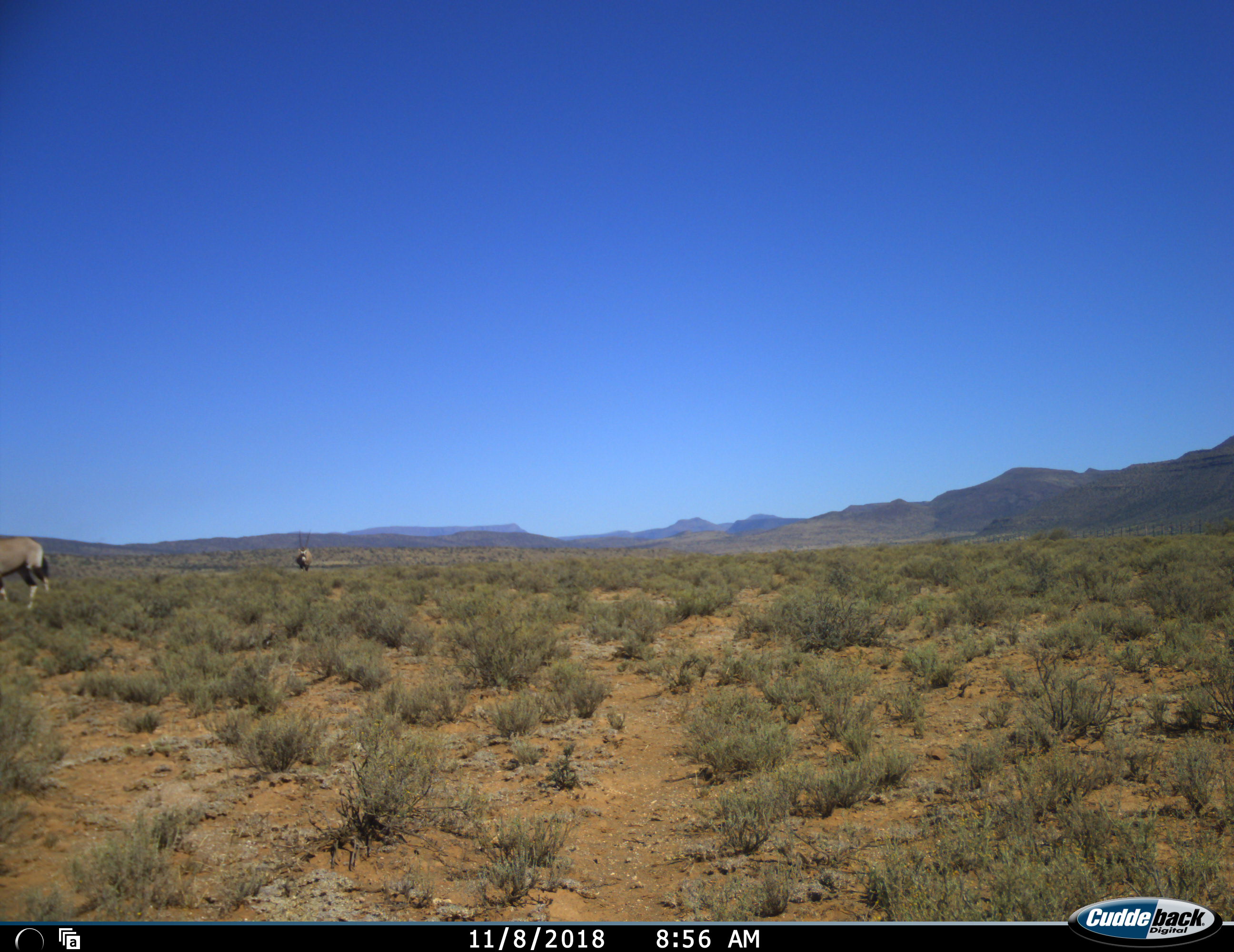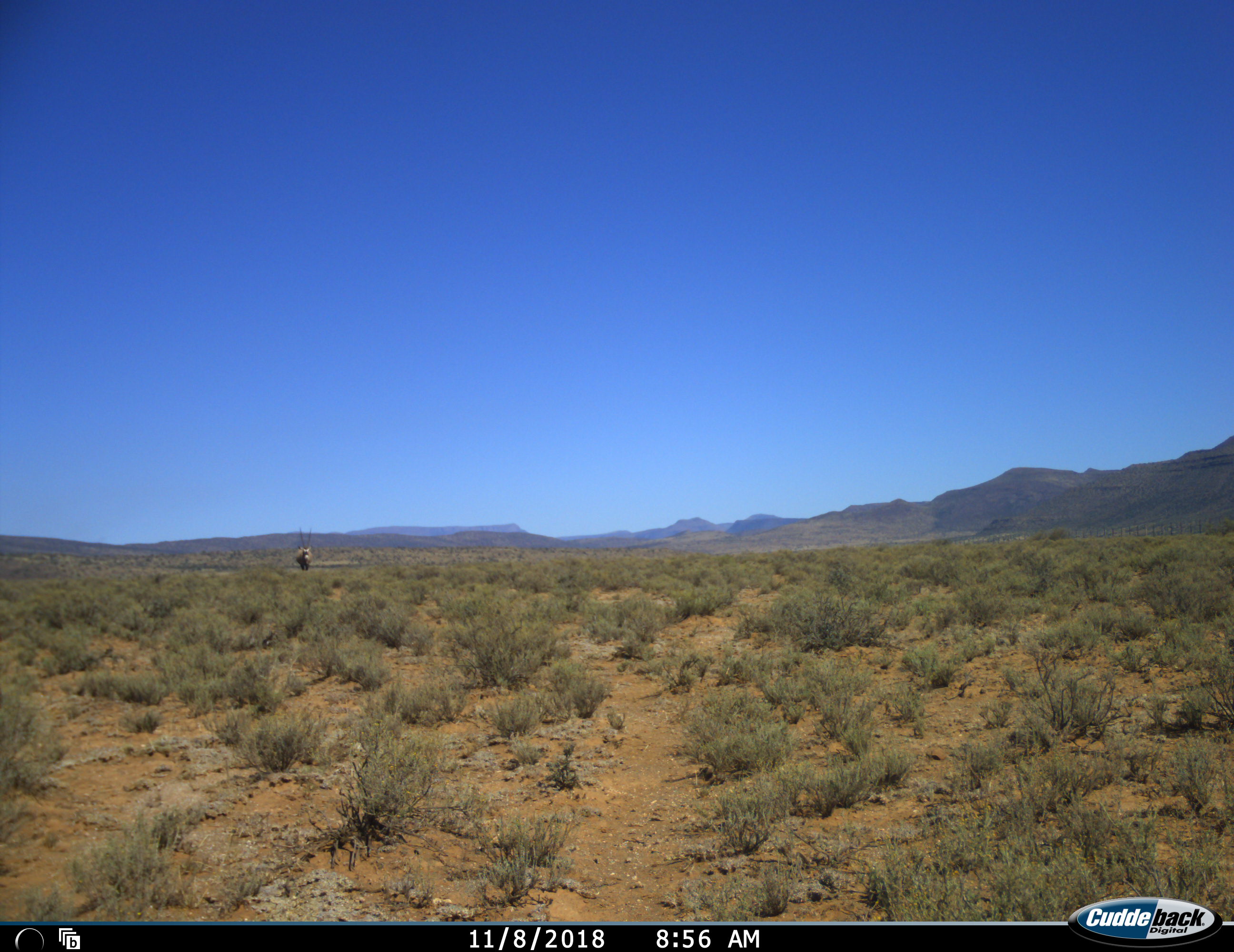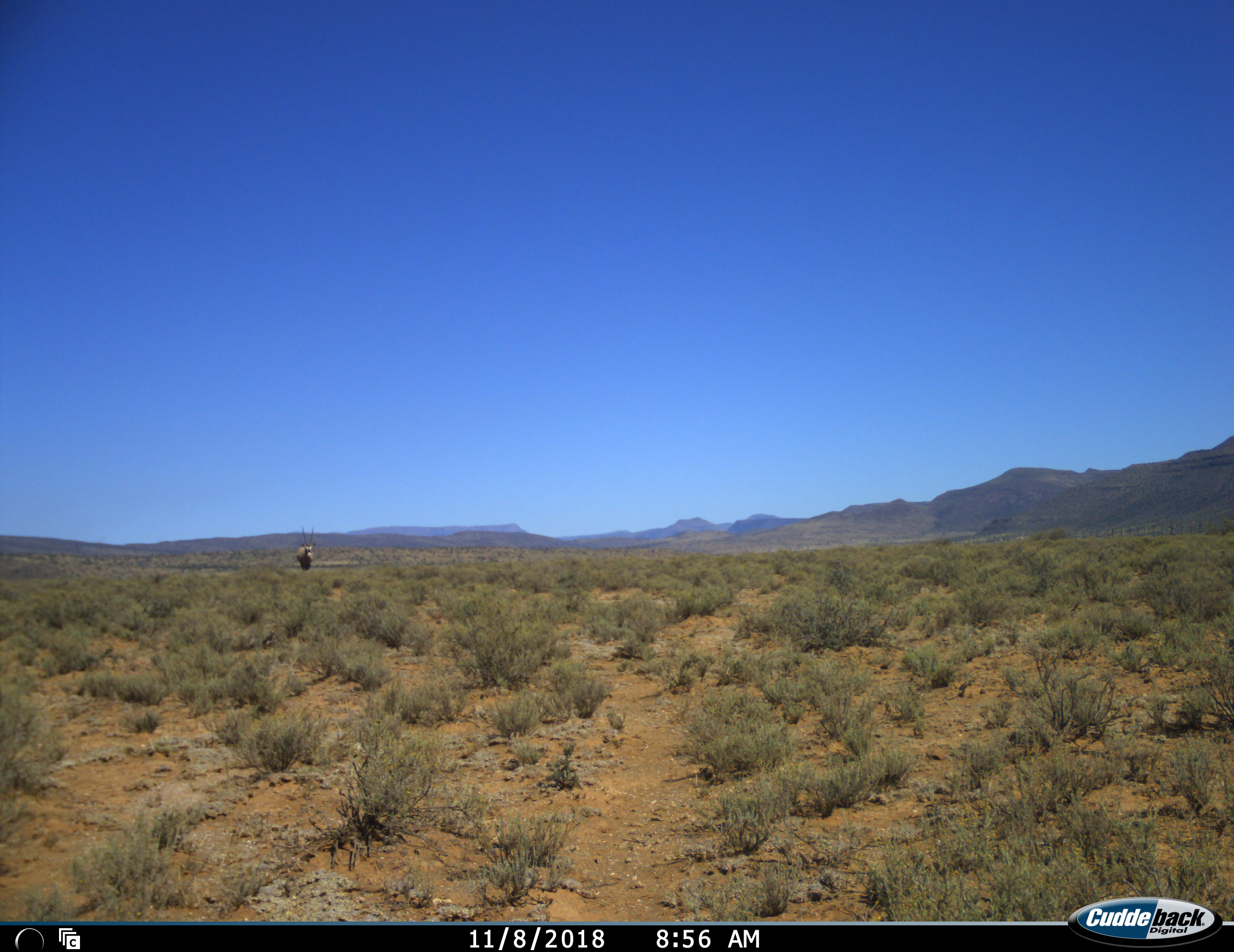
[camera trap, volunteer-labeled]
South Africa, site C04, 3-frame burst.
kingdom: Animalia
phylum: Chordata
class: Mammalia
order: Artiodactyla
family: Bovidae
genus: Oryx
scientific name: Oryx gazella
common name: gemsbok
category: gemsbokoryx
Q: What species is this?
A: Gemsbokoryx (gemsbok) (Oryx gazella).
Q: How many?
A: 2.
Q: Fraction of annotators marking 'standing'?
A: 20%.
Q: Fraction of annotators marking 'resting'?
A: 0%.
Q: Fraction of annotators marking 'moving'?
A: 100%.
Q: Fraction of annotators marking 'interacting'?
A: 0%.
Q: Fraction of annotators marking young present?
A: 10%.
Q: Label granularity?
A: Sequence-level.